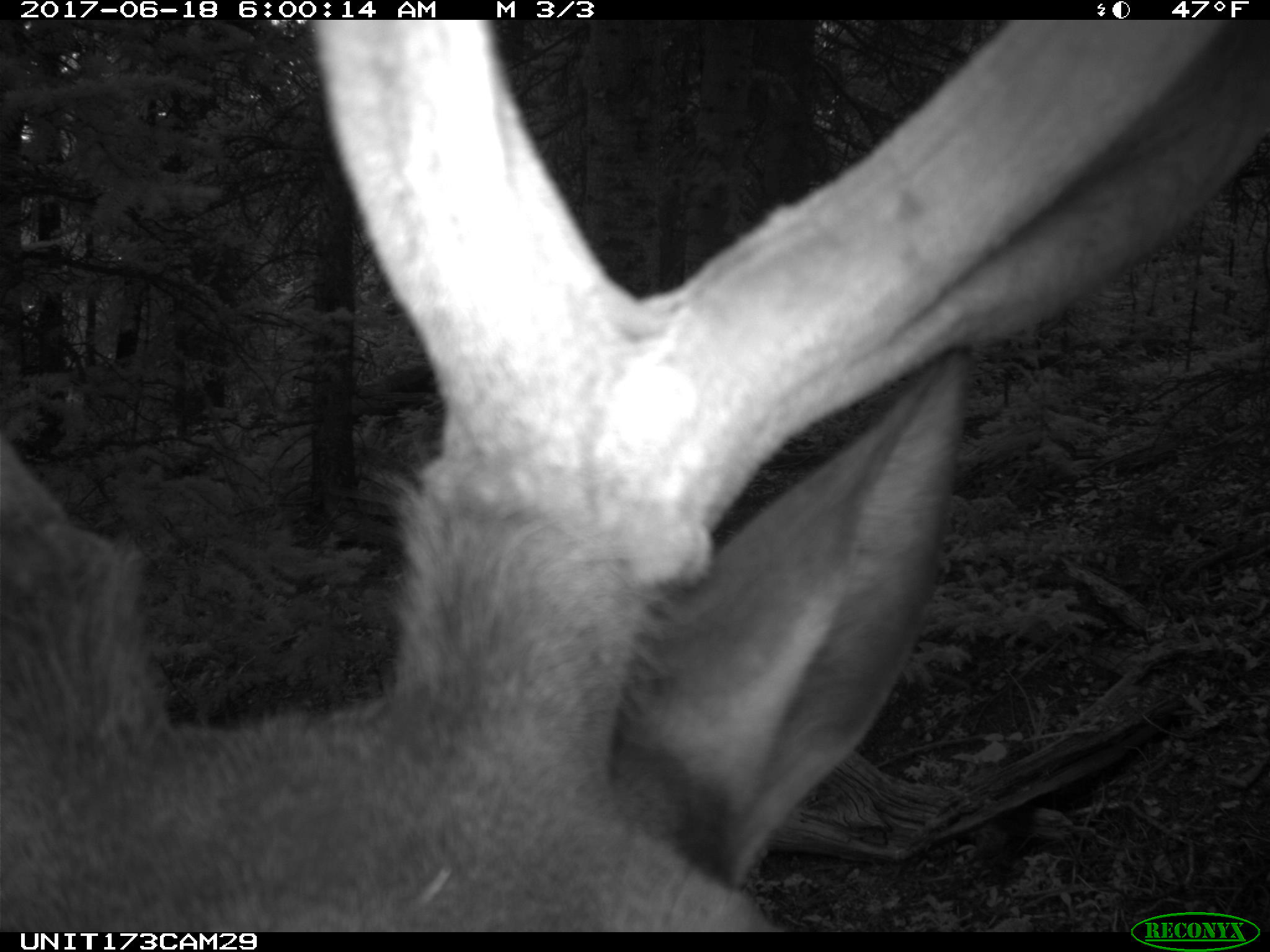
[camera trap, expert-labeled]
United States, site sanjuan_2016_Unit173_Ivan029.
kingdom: Animalia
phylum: Chordata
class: Mammalia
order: Artiodactyla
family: Cervidae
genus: Cervus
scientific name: Cervus elaphus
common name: red deer